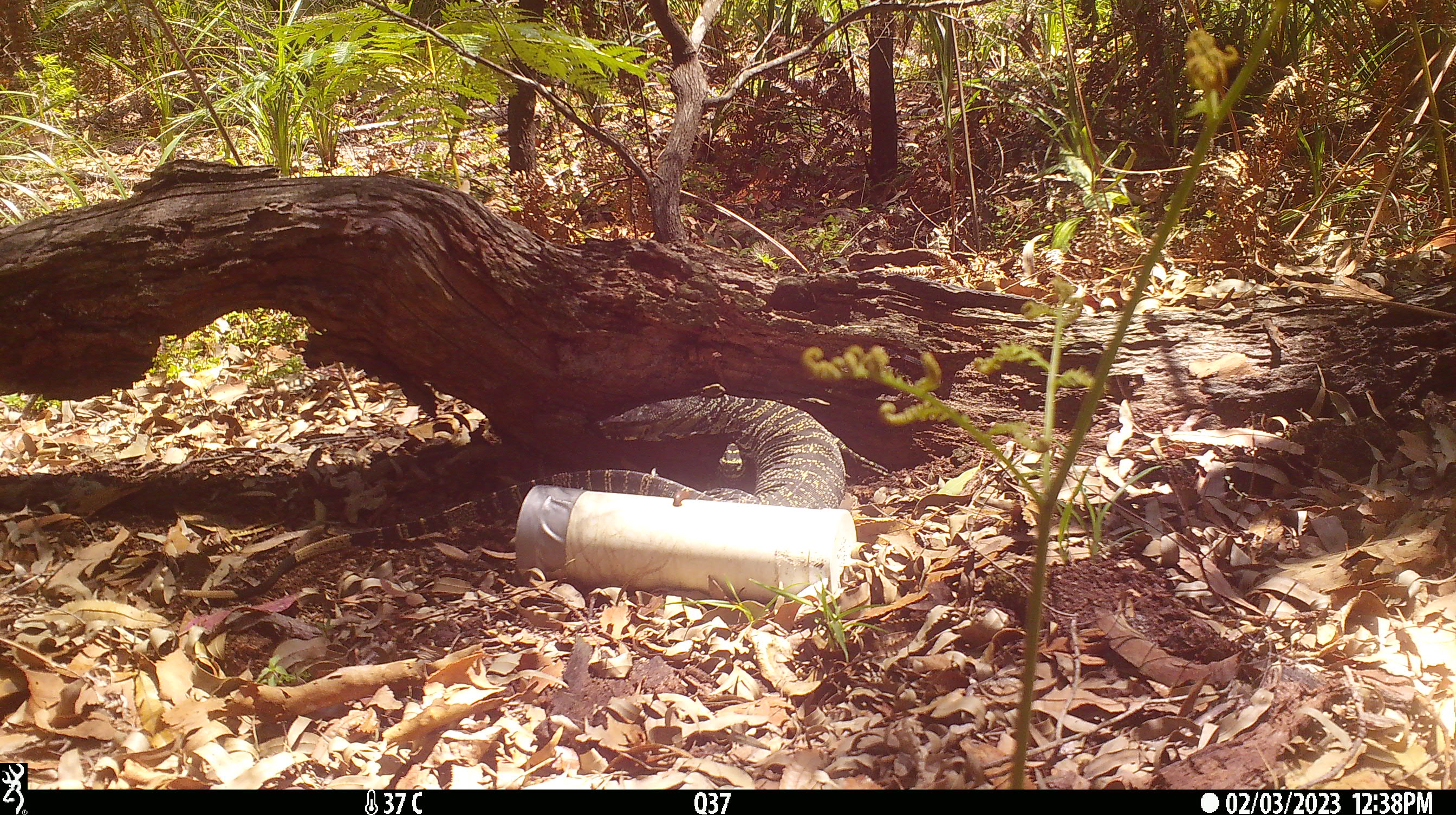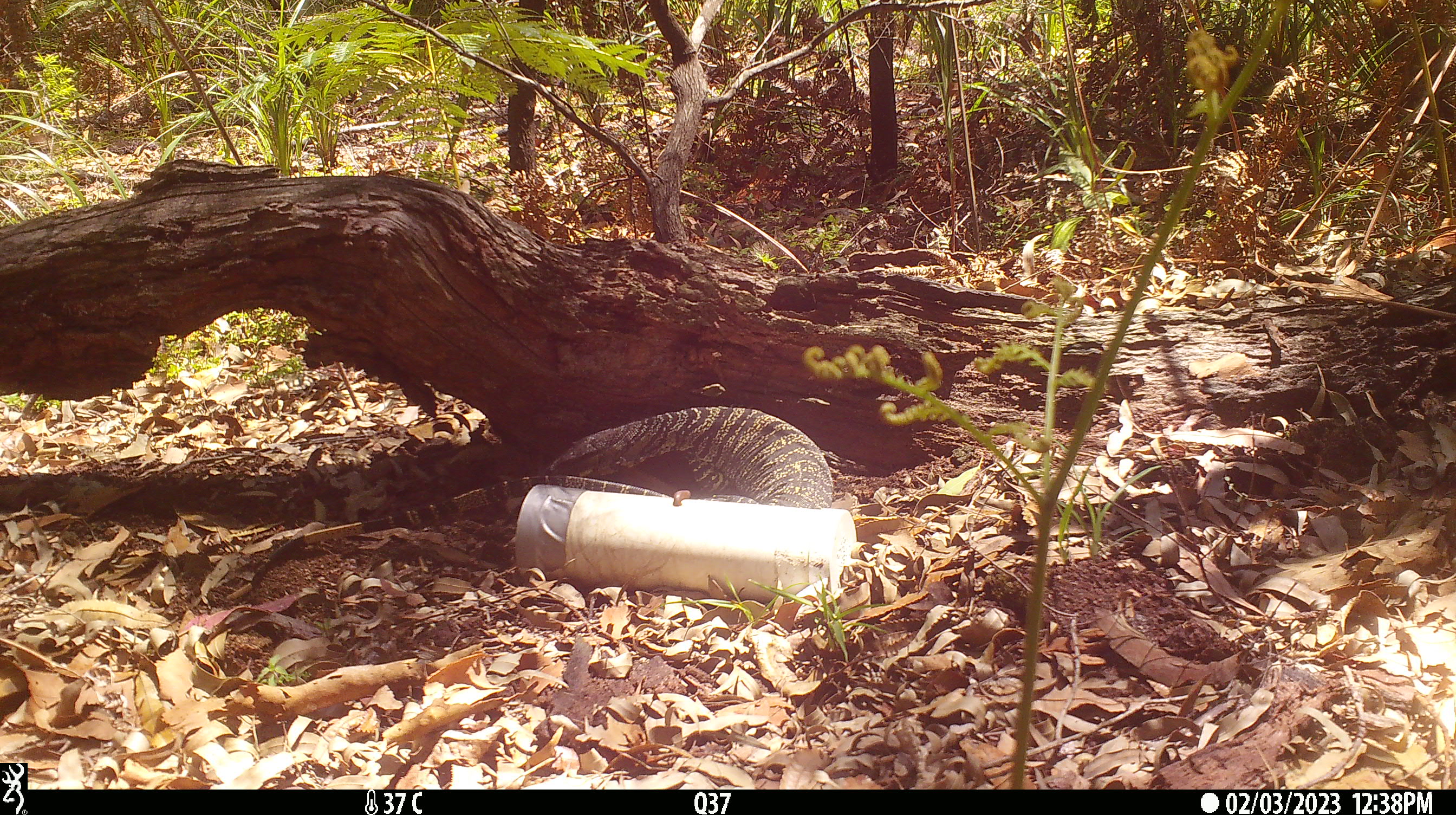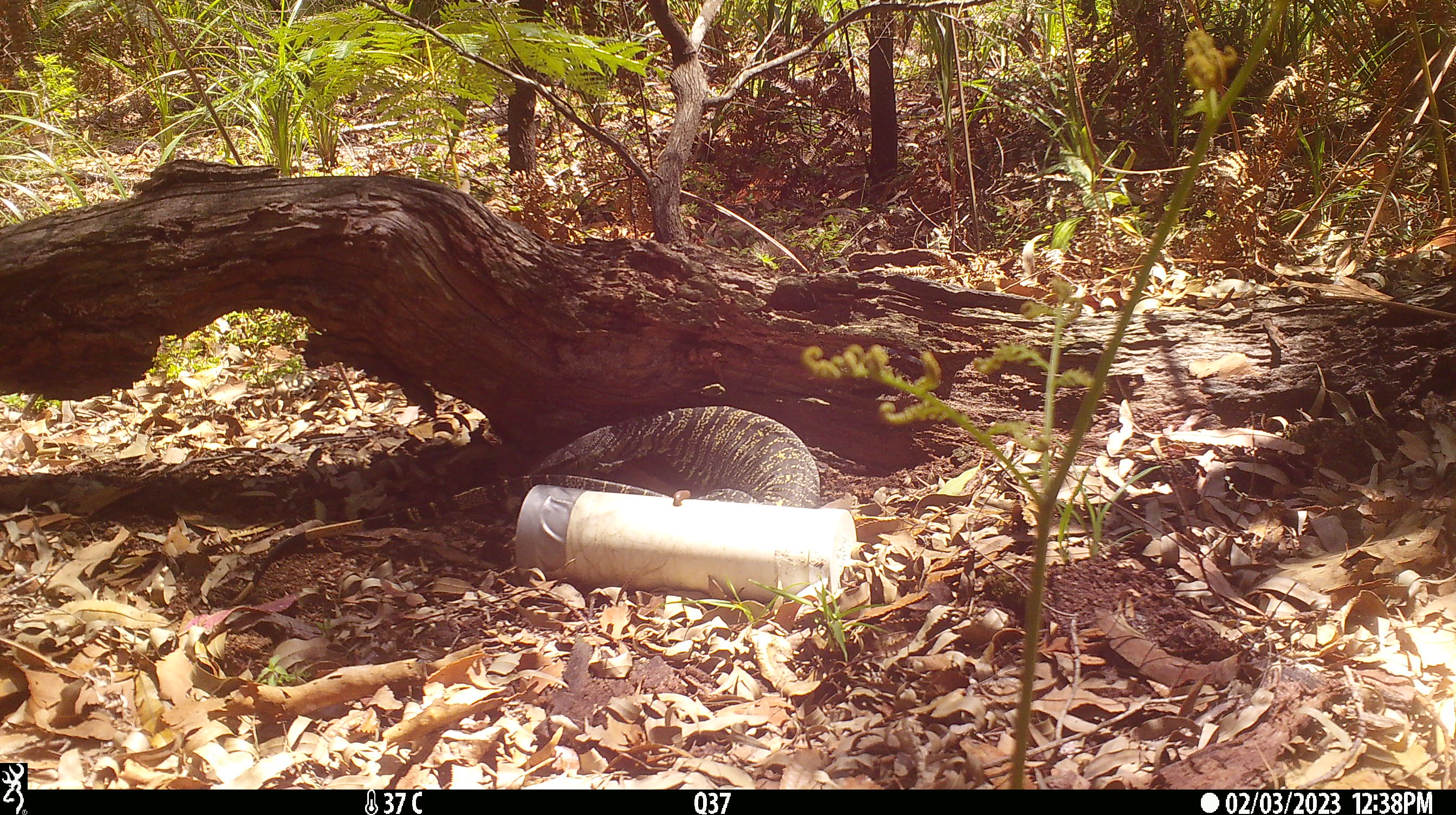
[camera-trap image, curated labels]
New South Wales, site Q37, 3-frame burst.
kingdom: Animalia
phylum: Chordata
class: Reptilia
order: Squamata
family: Varanidae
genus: Varanus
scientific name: Varanus varius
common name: lace monitor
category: goanna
Goanna (lace monitor) (Varanus varius).